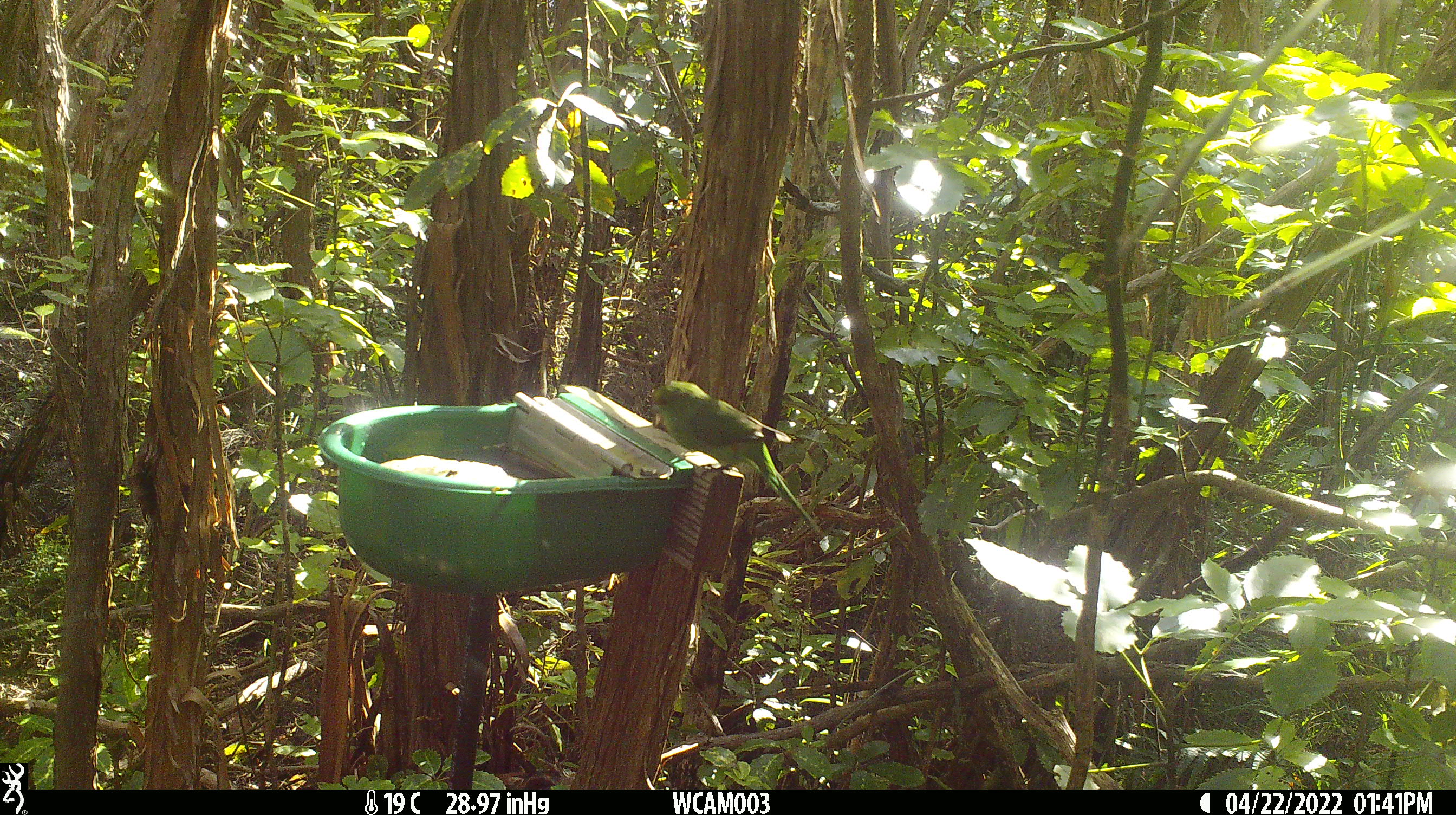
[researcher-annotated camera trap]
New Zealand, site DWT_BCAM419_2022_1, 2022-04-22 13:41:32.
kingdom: Animalia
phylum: Chordata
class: Aves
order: Psittaciformes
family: Psittaculidae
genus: Cyanoramphus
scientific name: Cyanoramphus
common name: parakeet